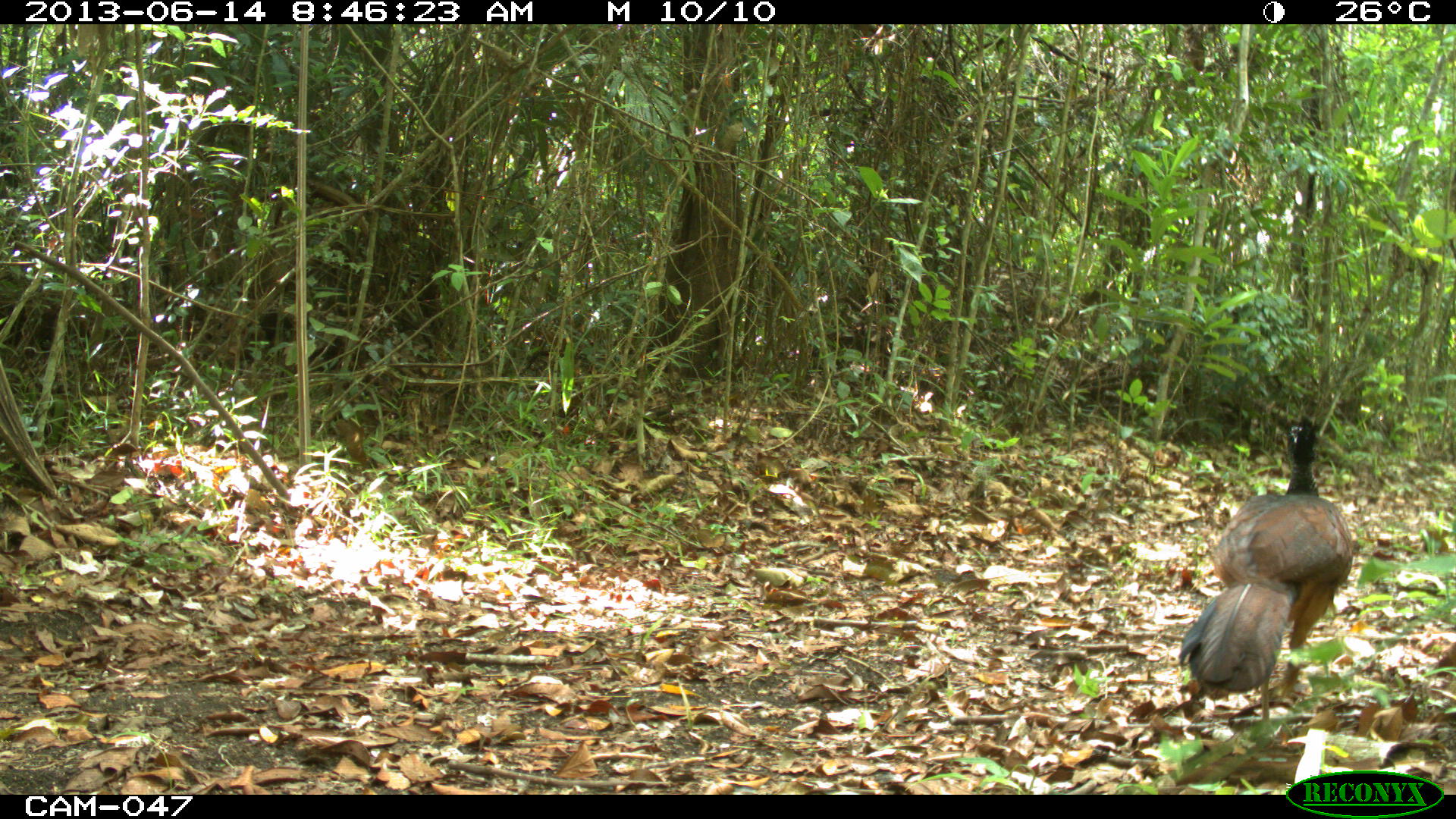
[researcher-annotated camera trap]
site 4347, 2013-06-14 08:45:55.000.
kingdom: Animalia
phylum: Chordata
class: Aves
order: Galliformes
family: Cracidae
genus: Crax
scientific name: Crax rubra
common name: great curassow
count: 1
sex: female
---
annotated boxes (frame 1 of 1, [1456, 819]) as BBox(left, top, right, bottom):
crax rubra: BBox(1178, 412, 1353, 720)